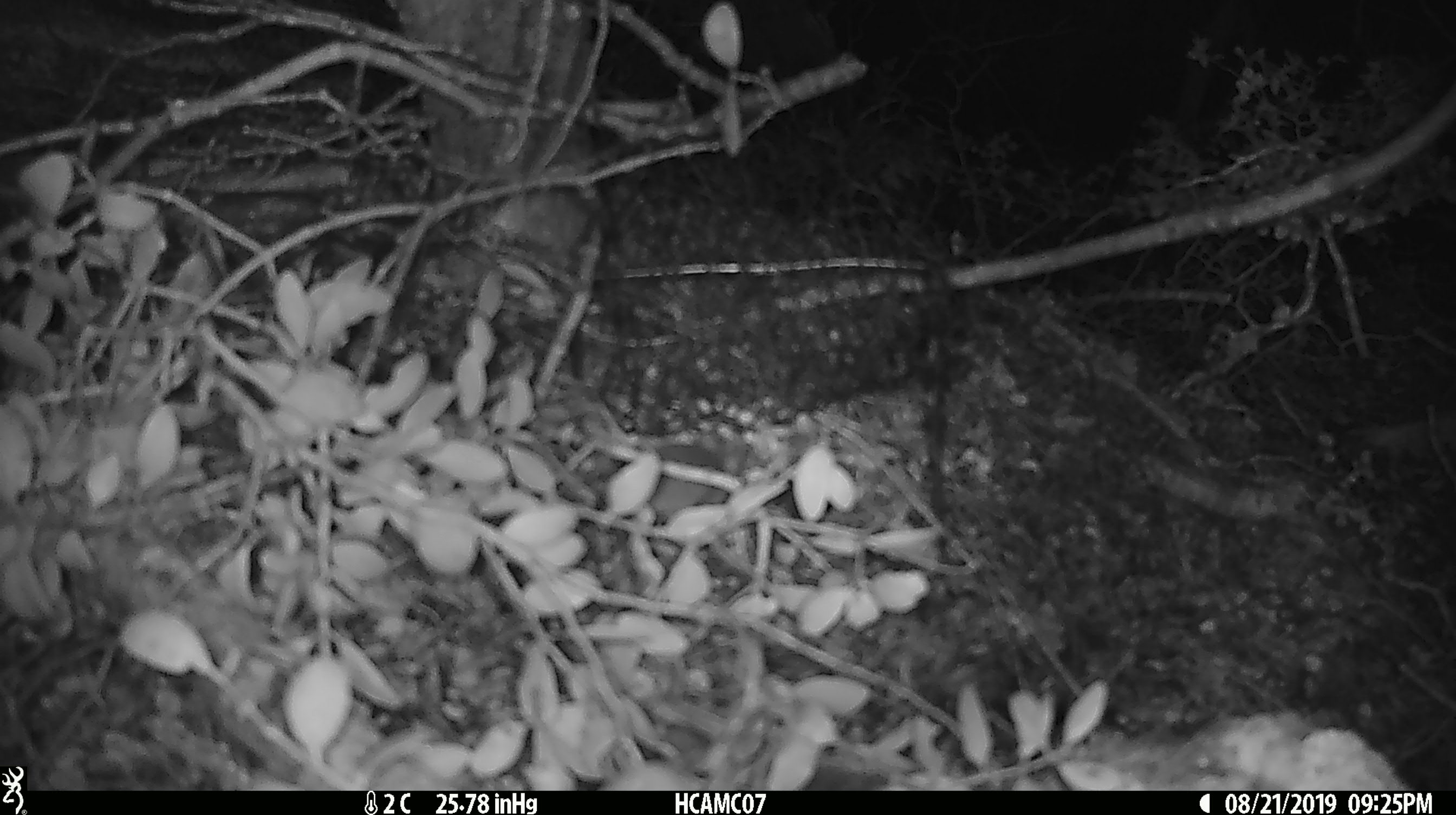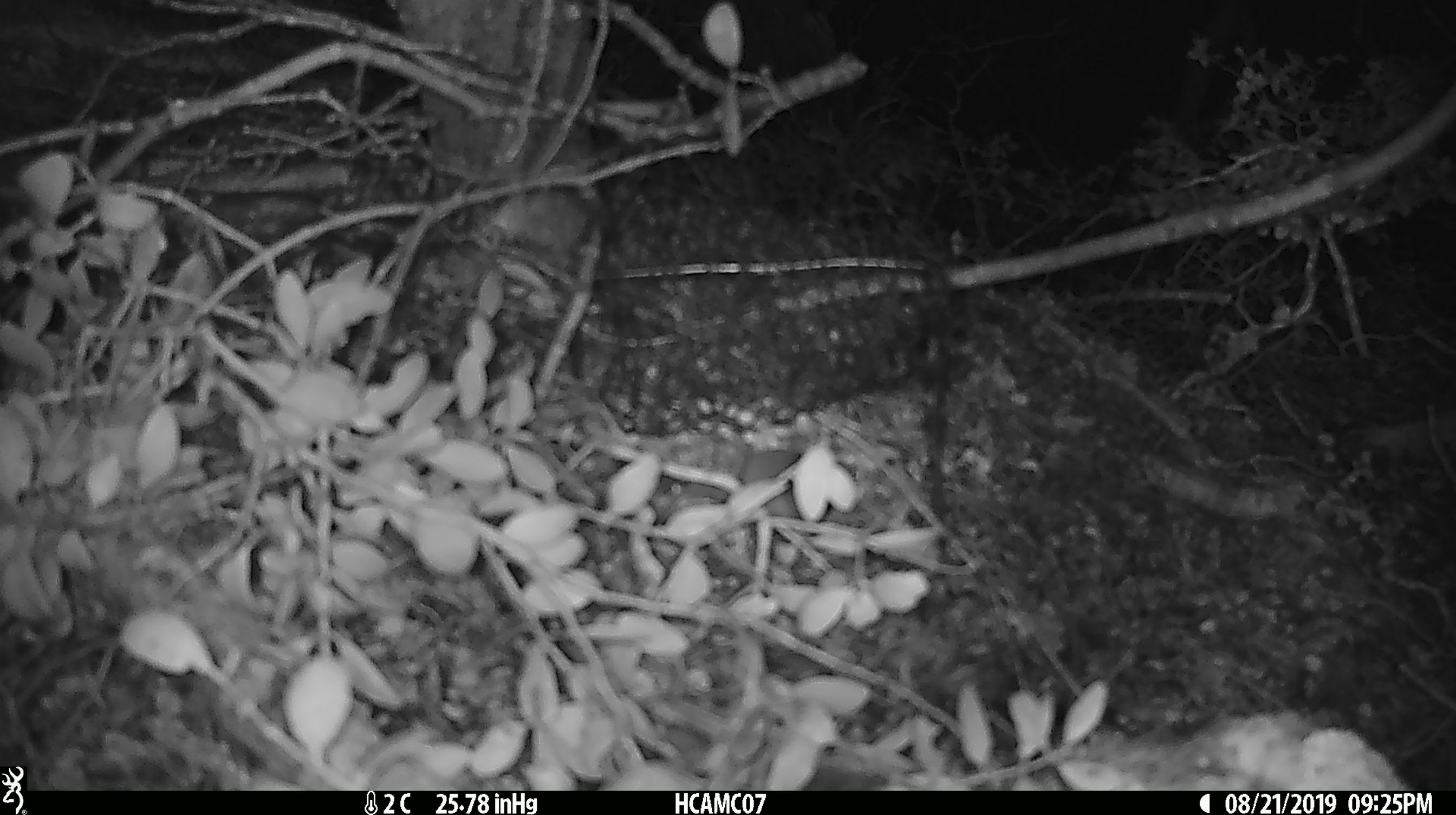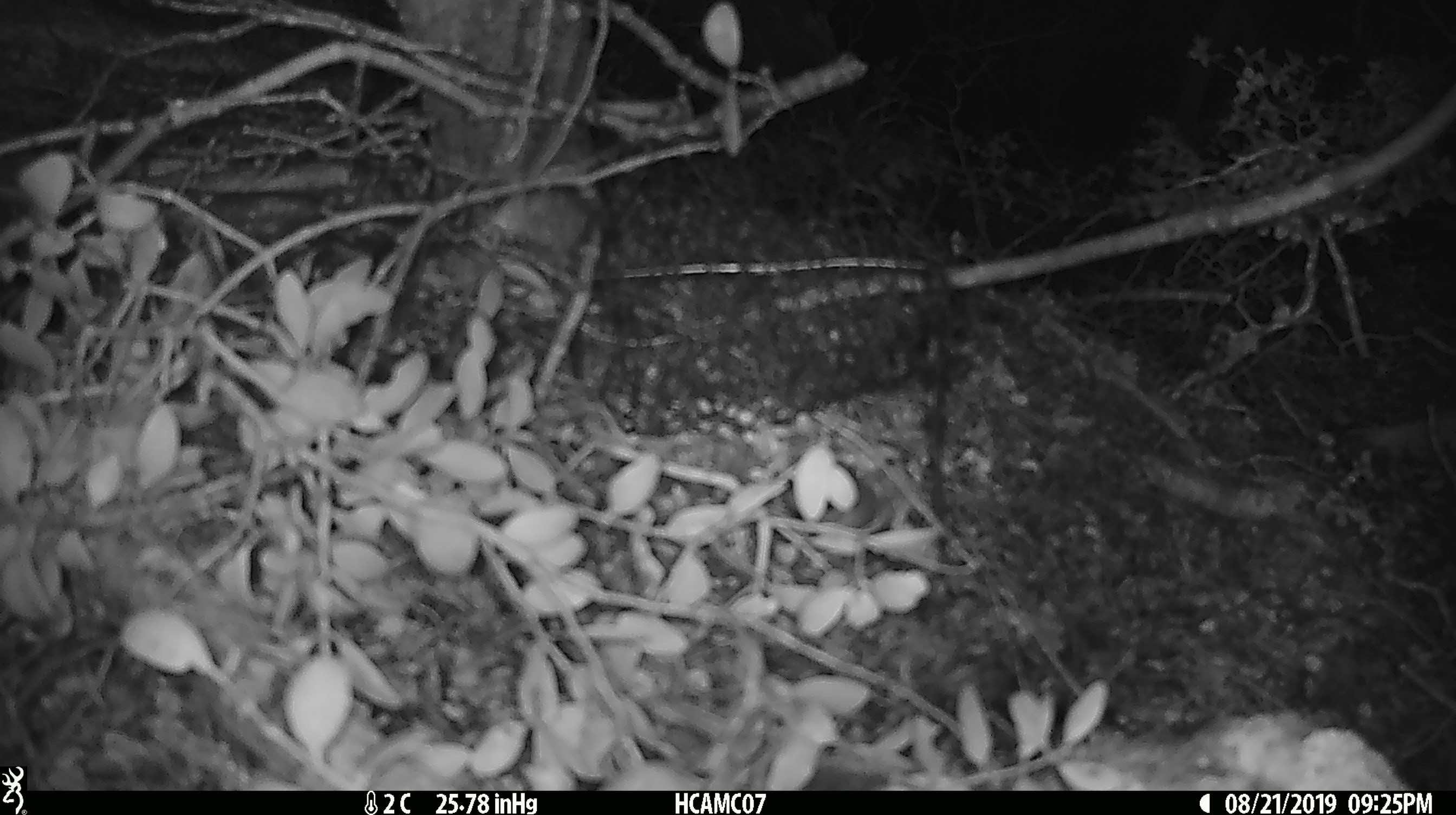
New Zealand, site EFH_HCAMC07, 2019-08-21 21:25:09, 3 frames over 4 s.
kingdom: Animalia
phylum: Chordata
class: Mammalia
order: Rodentia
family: Muridae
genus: Mus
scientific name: Mus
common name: mouse